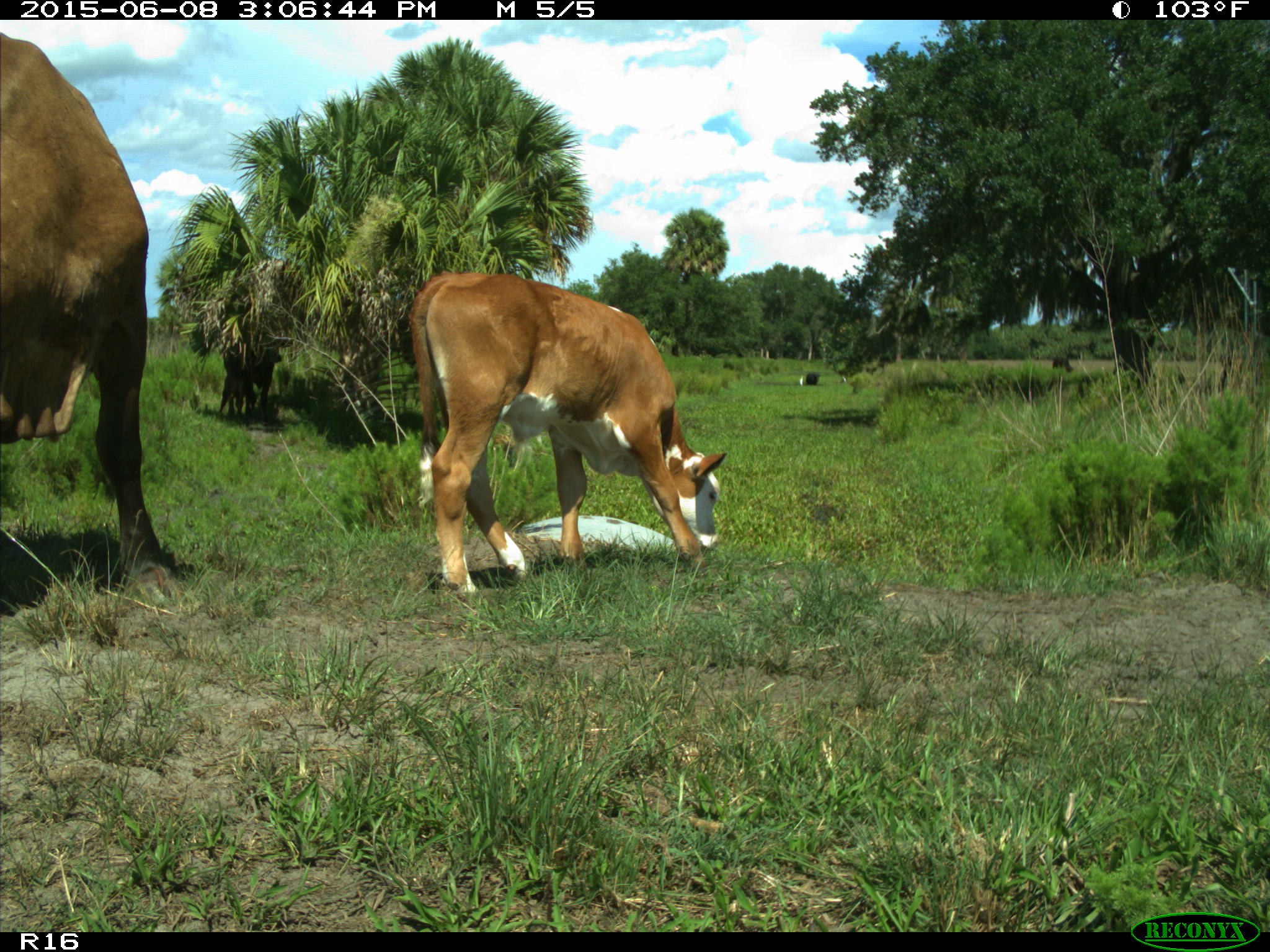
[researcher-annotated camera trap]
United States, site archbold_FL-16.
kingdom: Animalia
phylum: Chordata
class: Mammalia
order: Artiodactyla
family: Bovidae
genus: Bos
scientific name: Bos taurus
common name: domestic cow